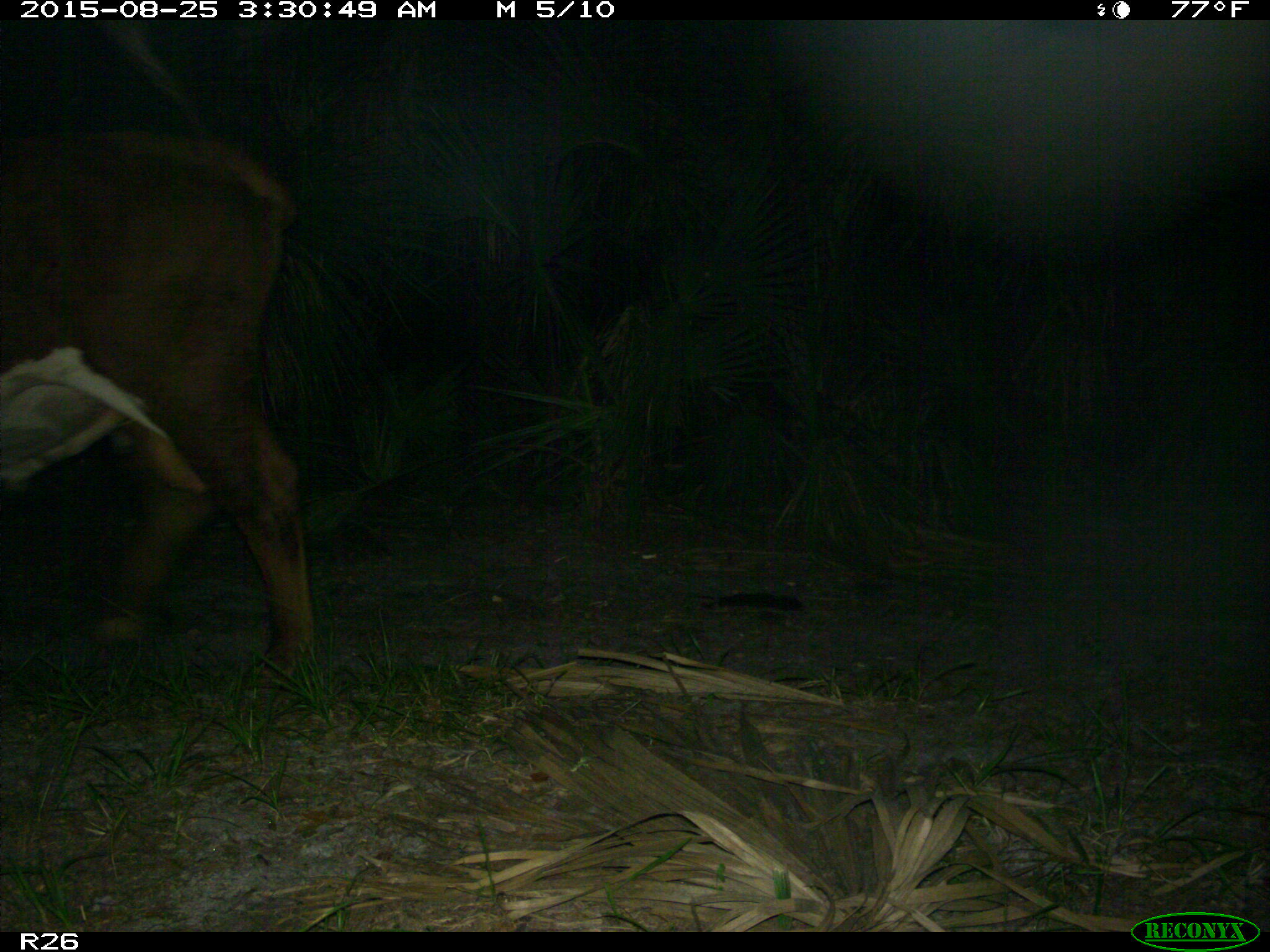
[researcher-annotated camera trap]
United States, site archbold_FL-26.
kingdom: Animalia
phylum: Chordata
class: Mammalia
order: Artiodactyla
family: Bovidae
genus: Bos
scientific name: Bos taurus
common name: domestic cow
Bos taurus (domestic cow).